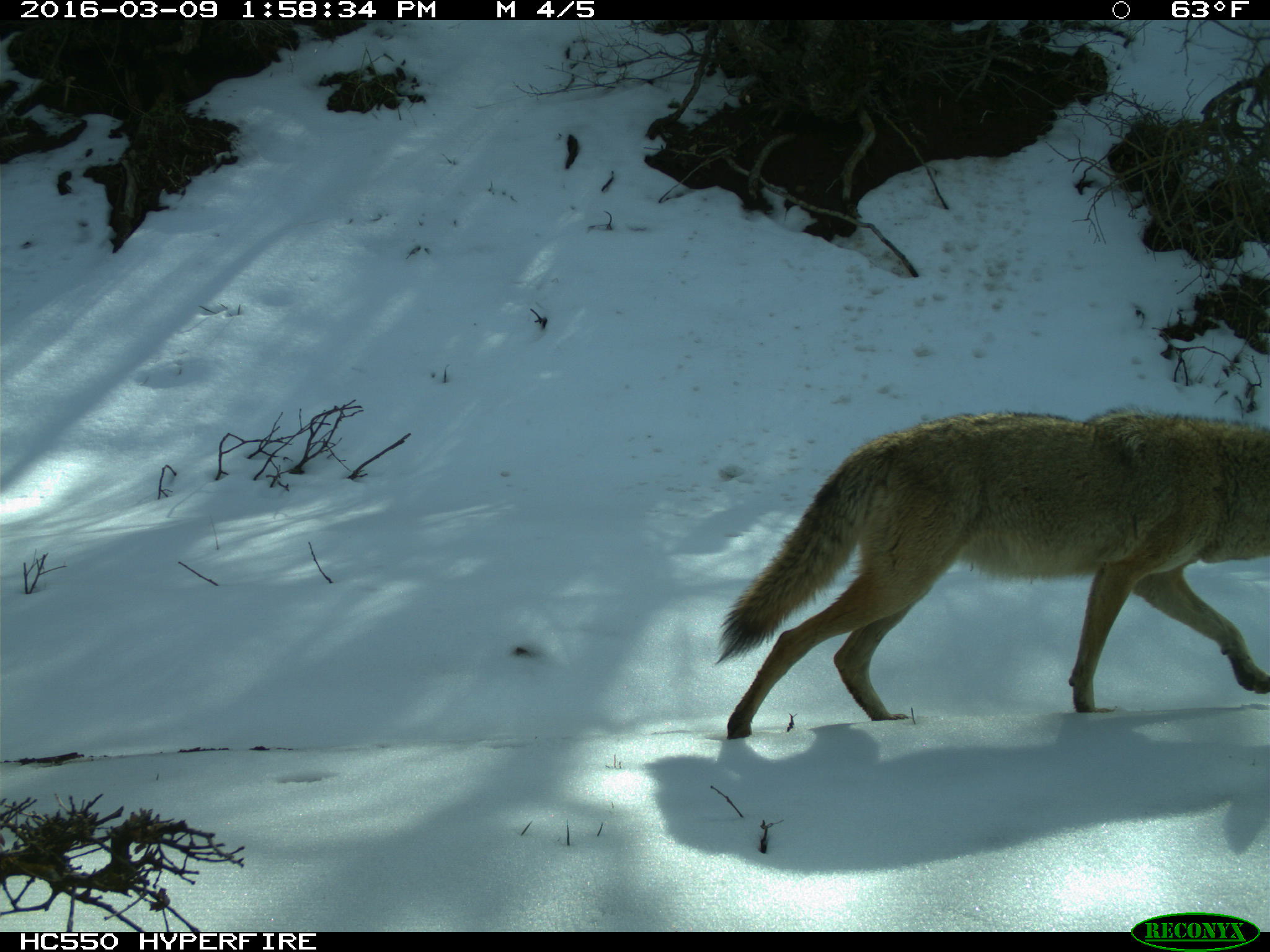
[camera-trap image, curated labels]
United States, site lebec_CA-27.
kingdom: Animalia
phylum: Chordata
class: Mammalia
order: Carnivora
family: Canidae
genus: Canis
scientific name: Canis latrans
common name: coyote